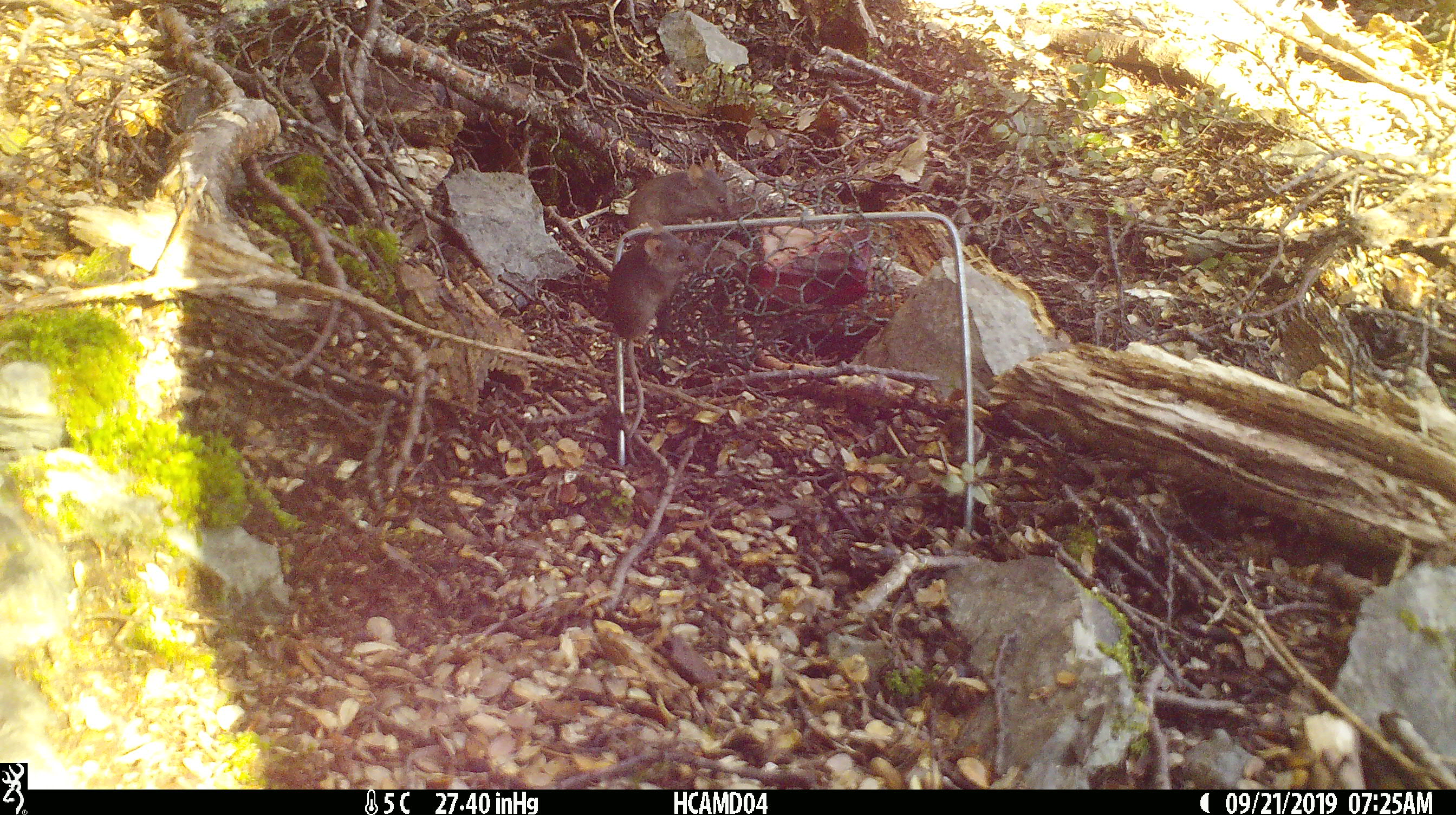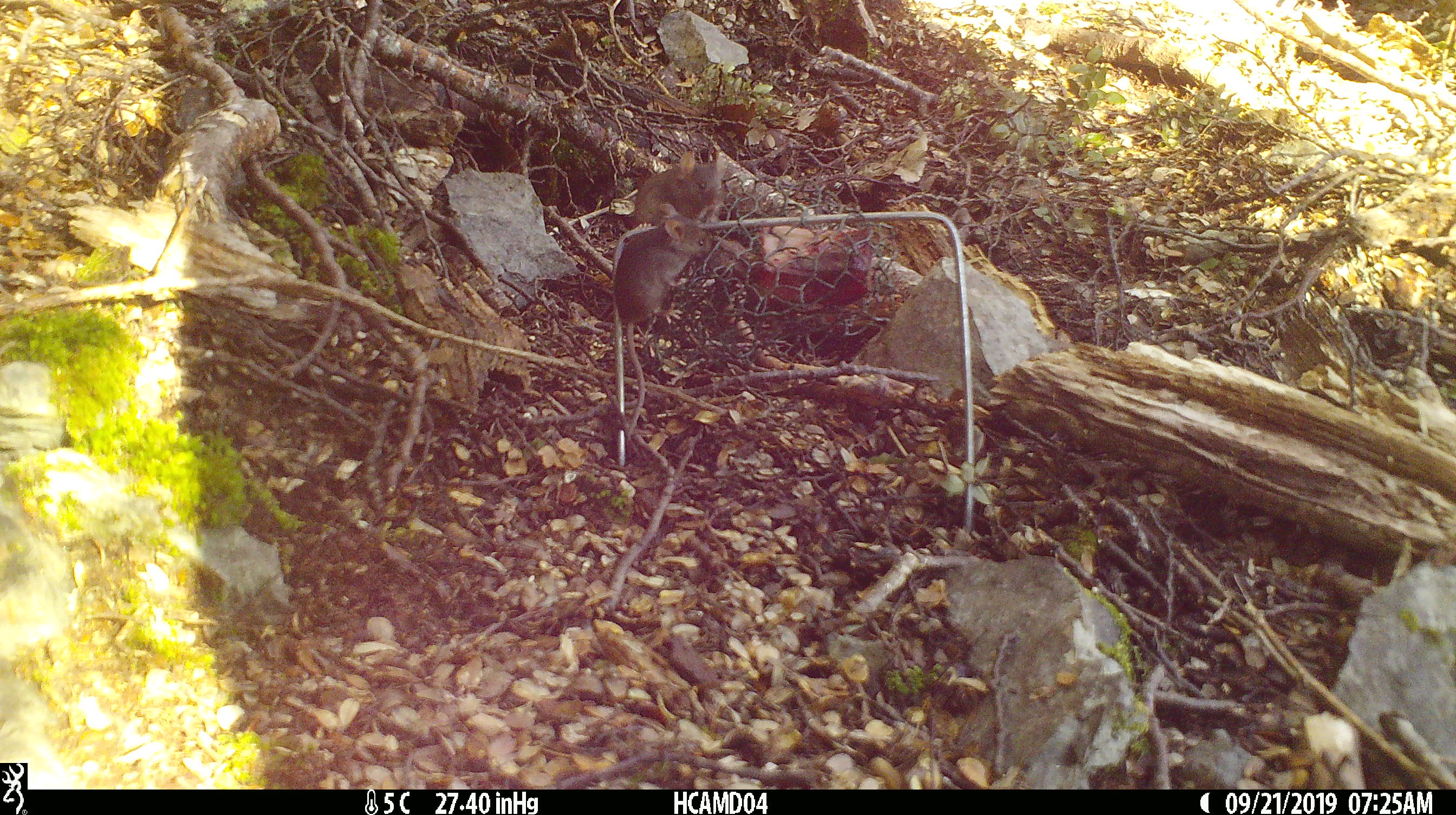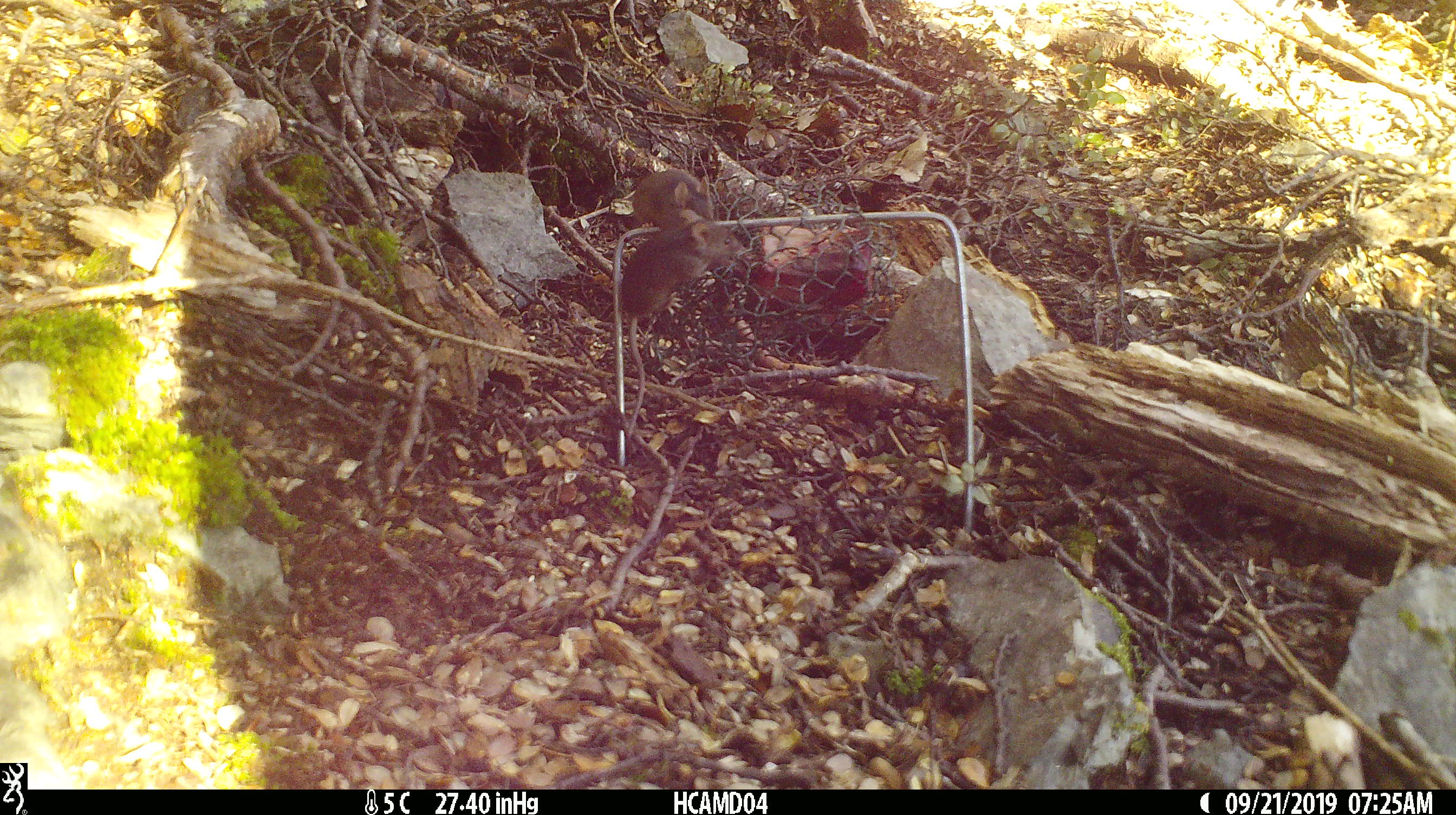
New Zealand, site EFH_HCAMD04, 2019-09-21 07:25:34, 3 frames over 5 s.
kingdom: Animalia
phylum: Chordata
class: Mammalia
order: Rodentia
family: Muridae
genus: Mus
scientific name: Mus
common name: mouse